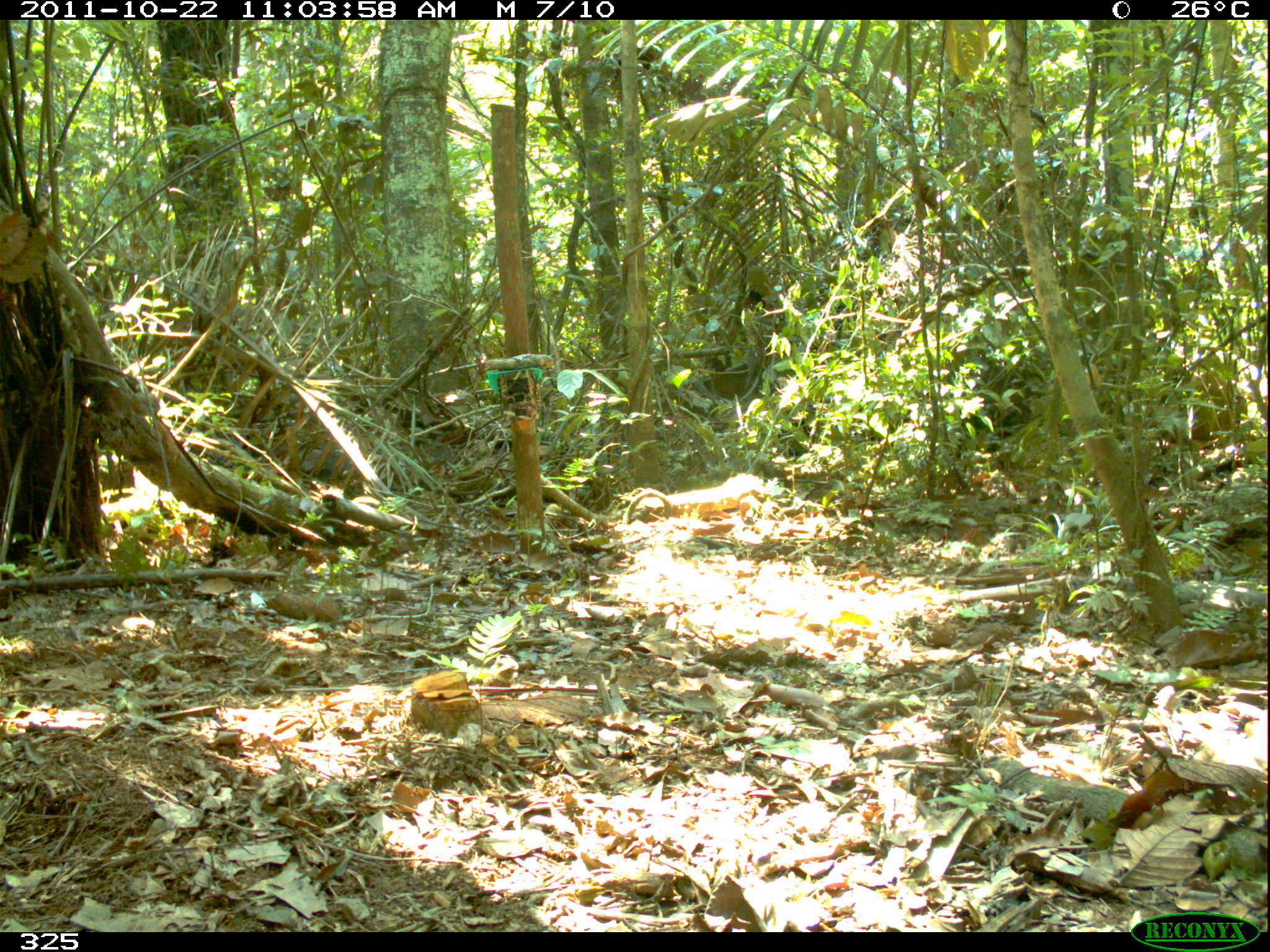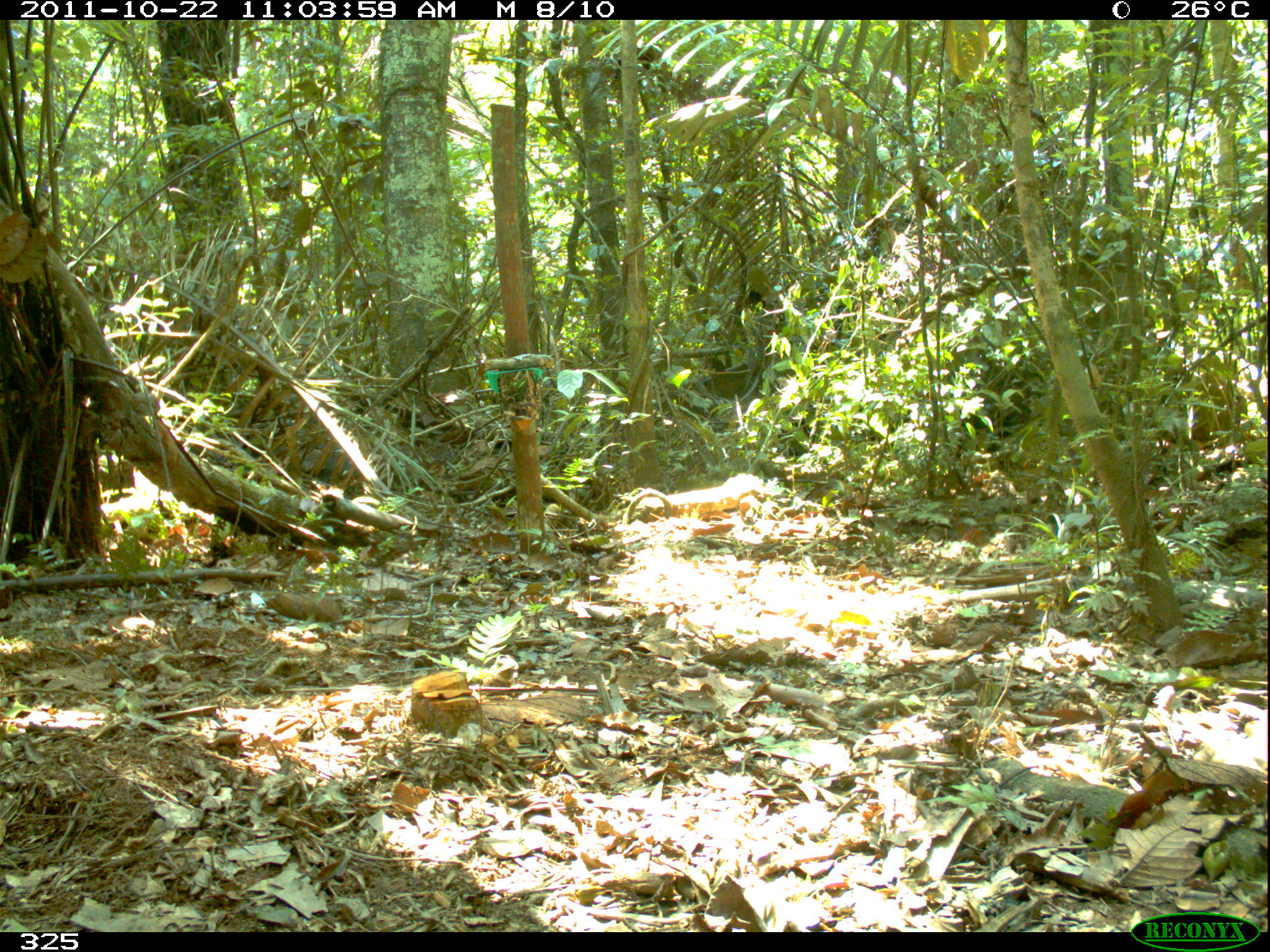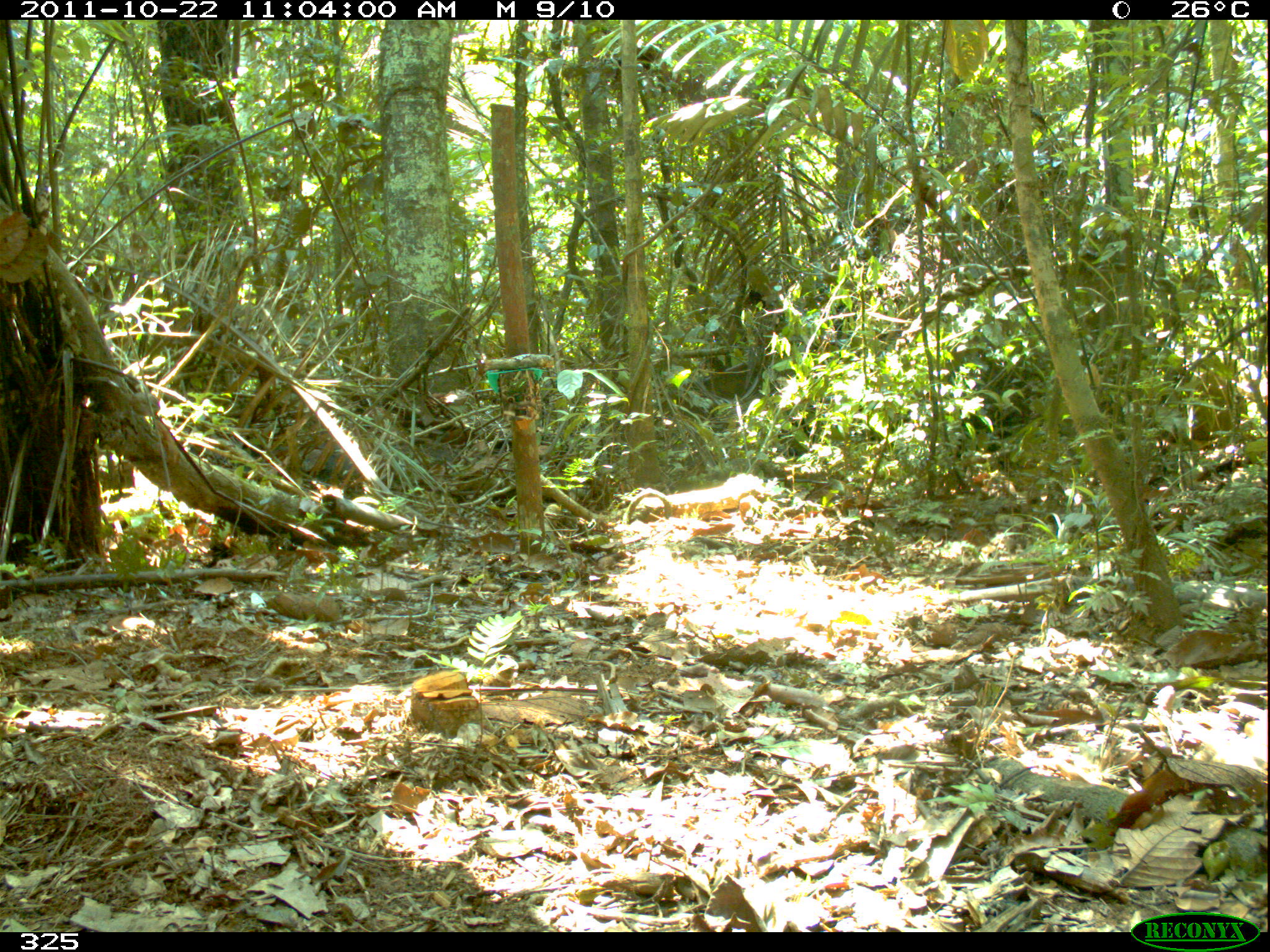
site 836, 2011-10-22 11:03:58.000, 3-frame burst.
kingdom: Animalia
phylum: Chordata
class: Mammalia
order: Artiodactyla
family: Tayassuidae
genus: Tayassu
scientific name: Tayassu pecari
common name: white-lipped peccary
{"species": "Tayassu pecari (white-lipped peccary)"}